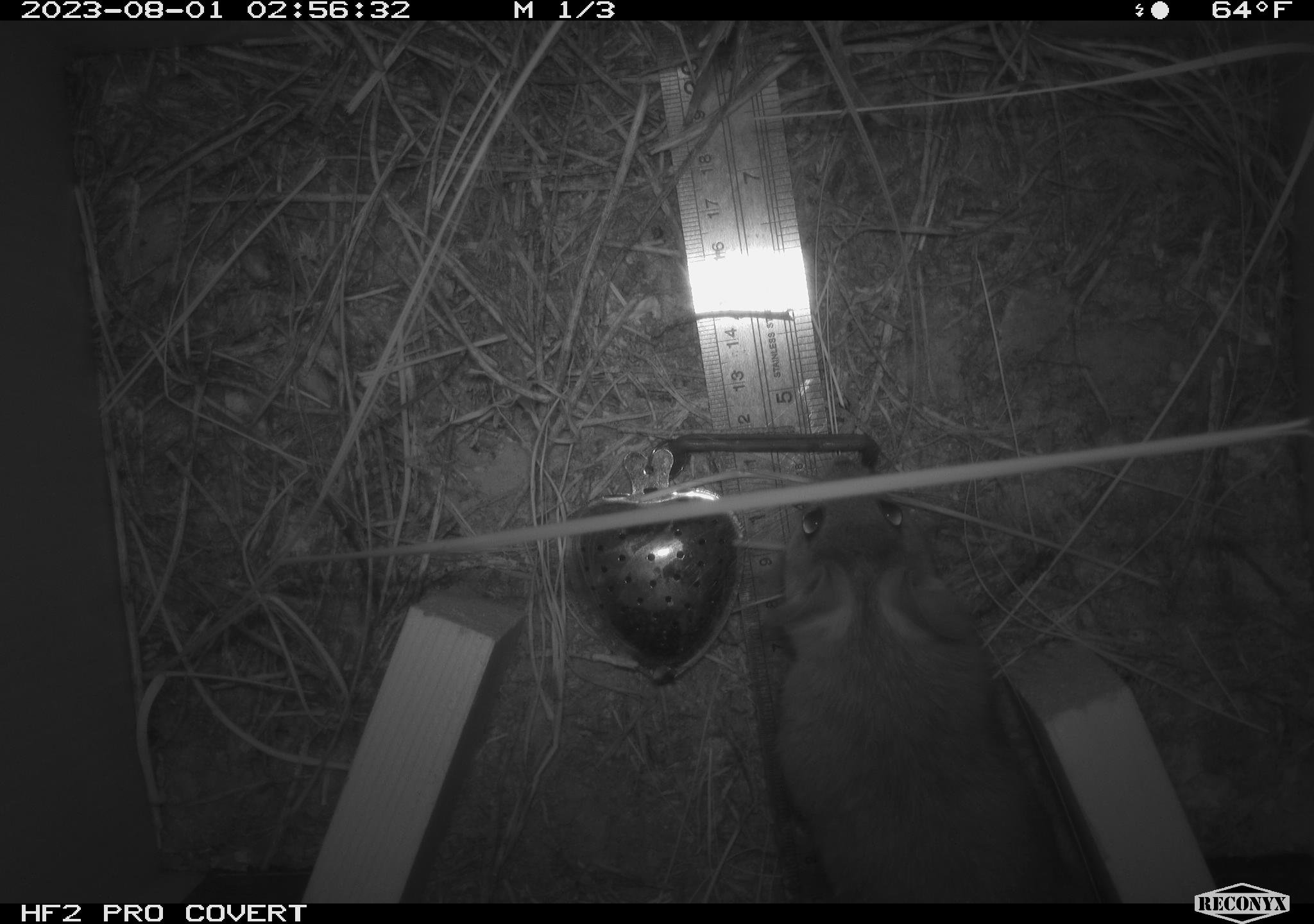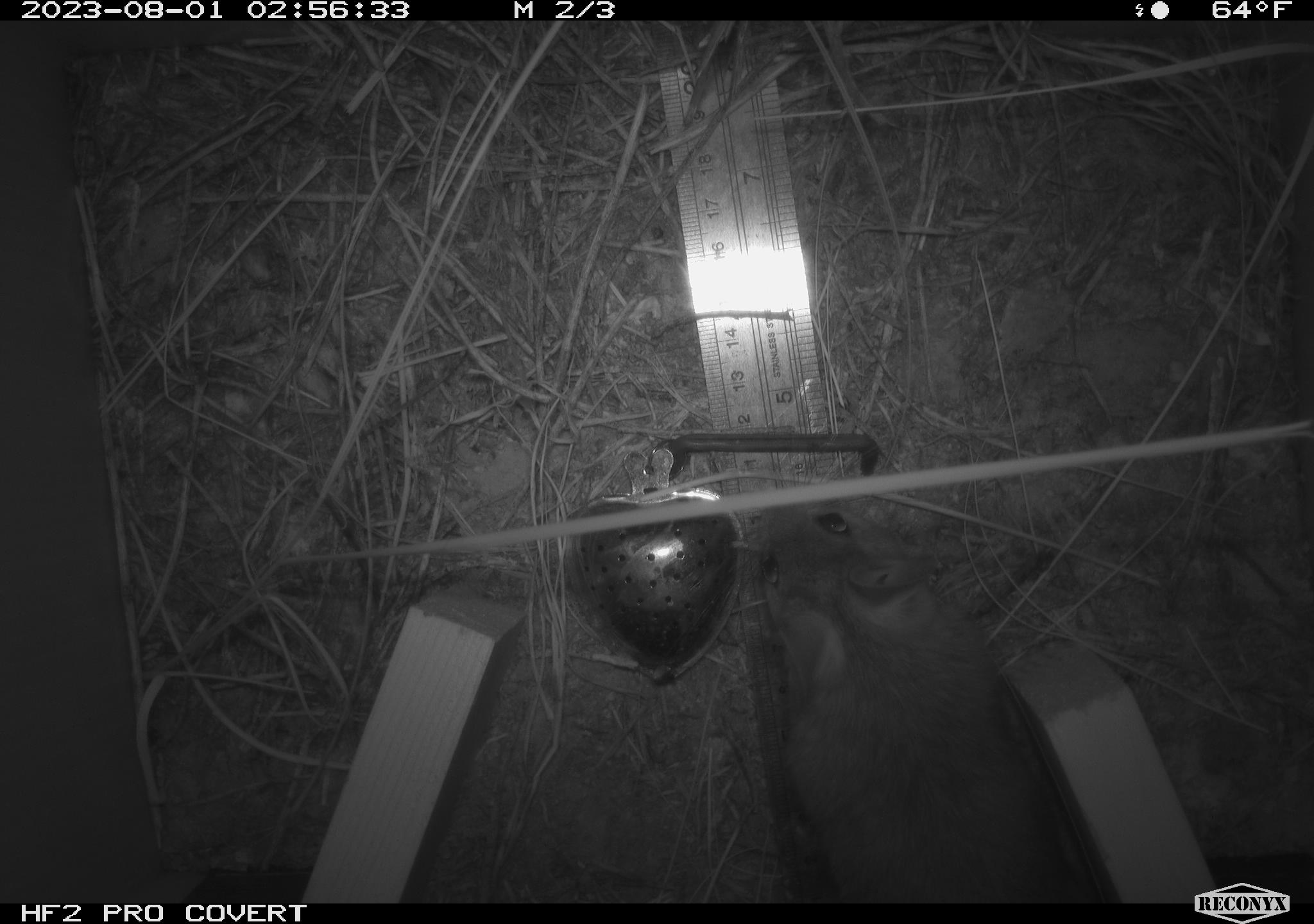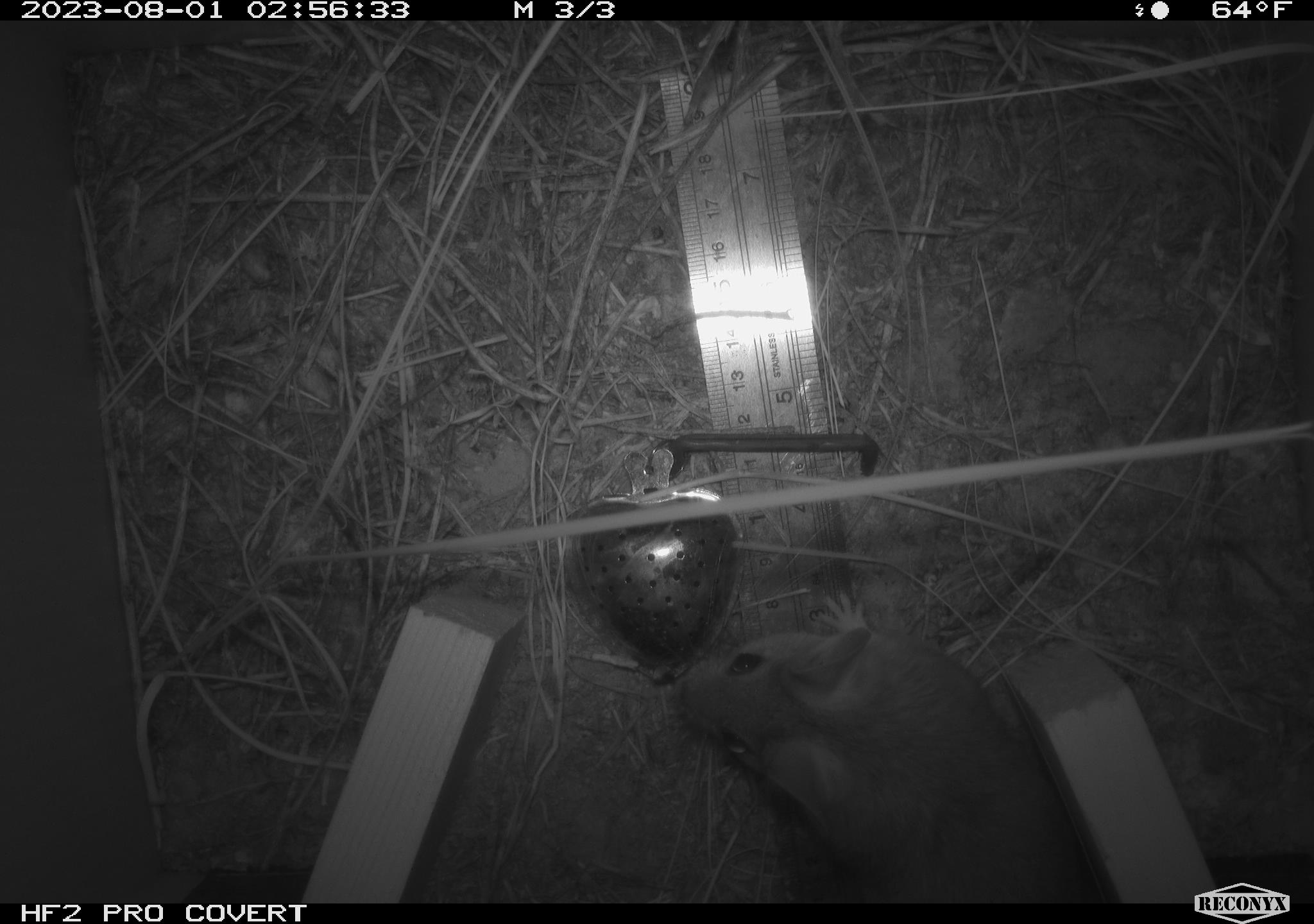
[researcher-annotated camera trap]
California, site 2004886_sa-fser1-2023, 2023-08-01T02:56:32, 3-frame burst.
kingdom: Animalia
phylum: Chordata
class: Mammalia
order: Rodentia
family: Cricetidae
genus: Neotoma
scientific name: Neotoma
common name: pack rat or woodrat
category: neotoma species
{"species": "neotoma species (pack rat or woodrat) (Neotoma)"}